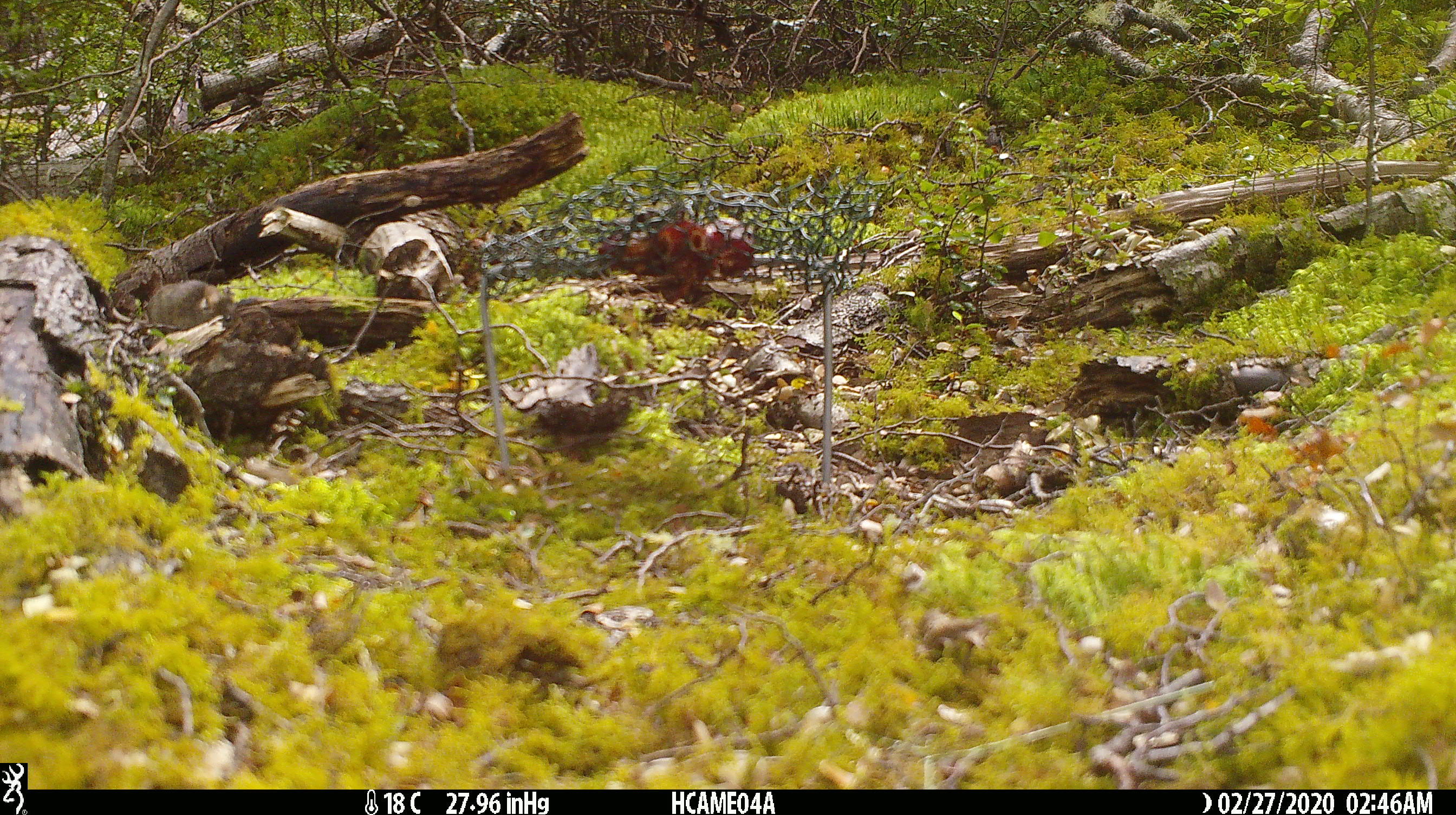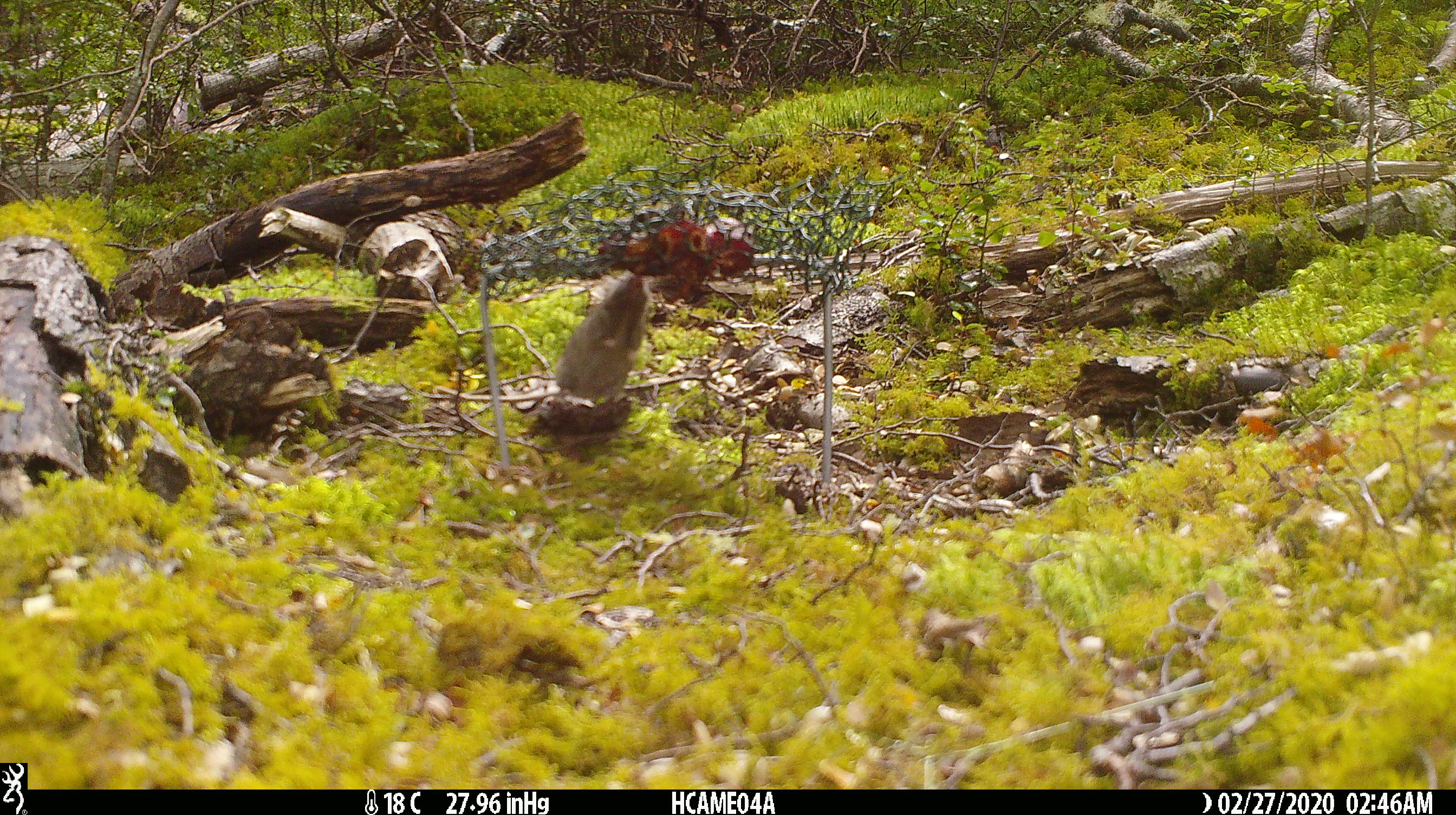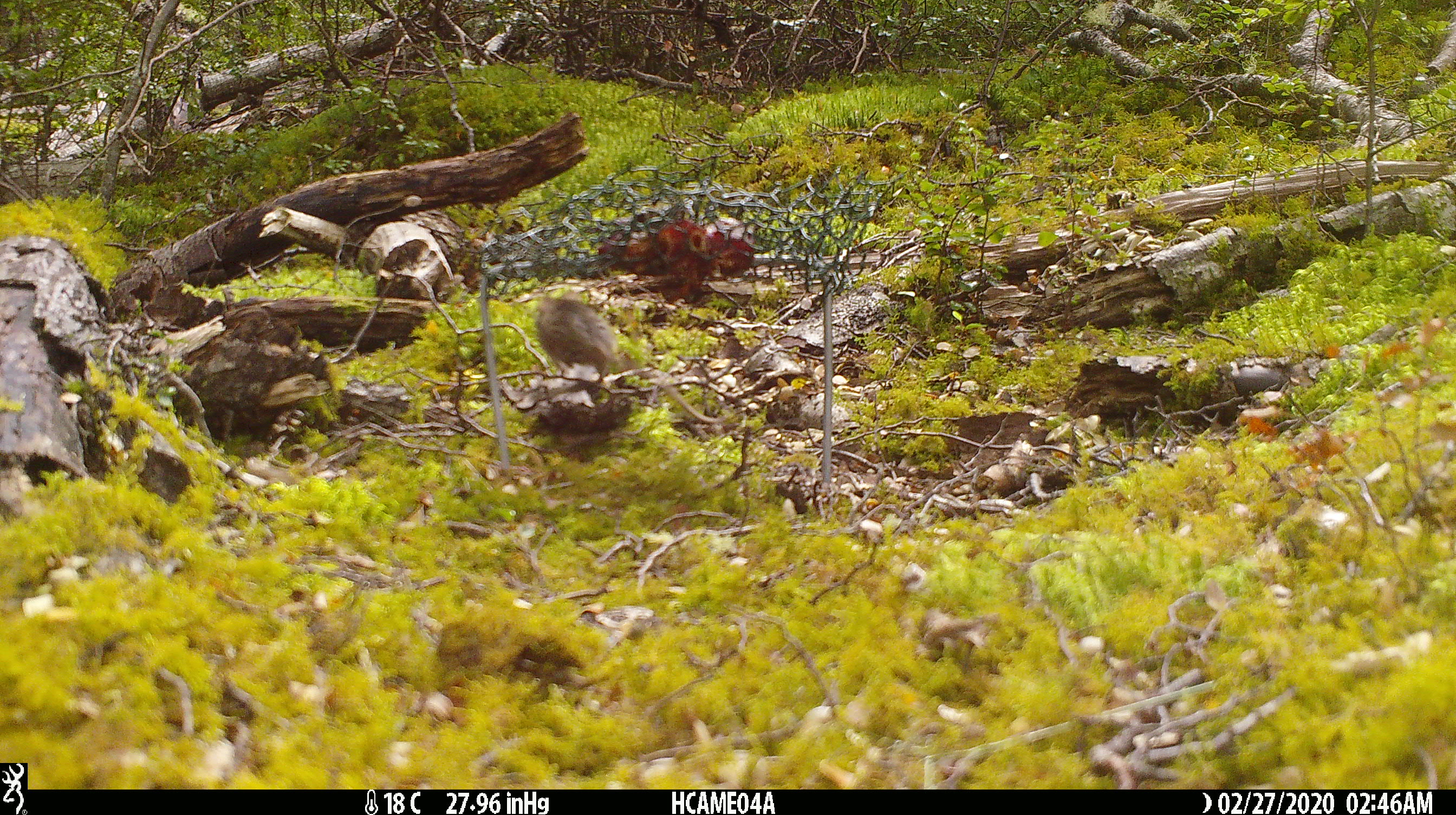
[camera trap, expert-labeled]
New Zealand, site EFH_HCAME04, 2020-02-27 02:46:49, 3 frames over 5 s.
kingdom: Animalia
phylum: Chordata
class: Mammalia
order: Rodentia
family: Muridae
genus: Mus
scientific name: Mus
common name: mouse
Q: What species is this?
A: Mouse (Mus).